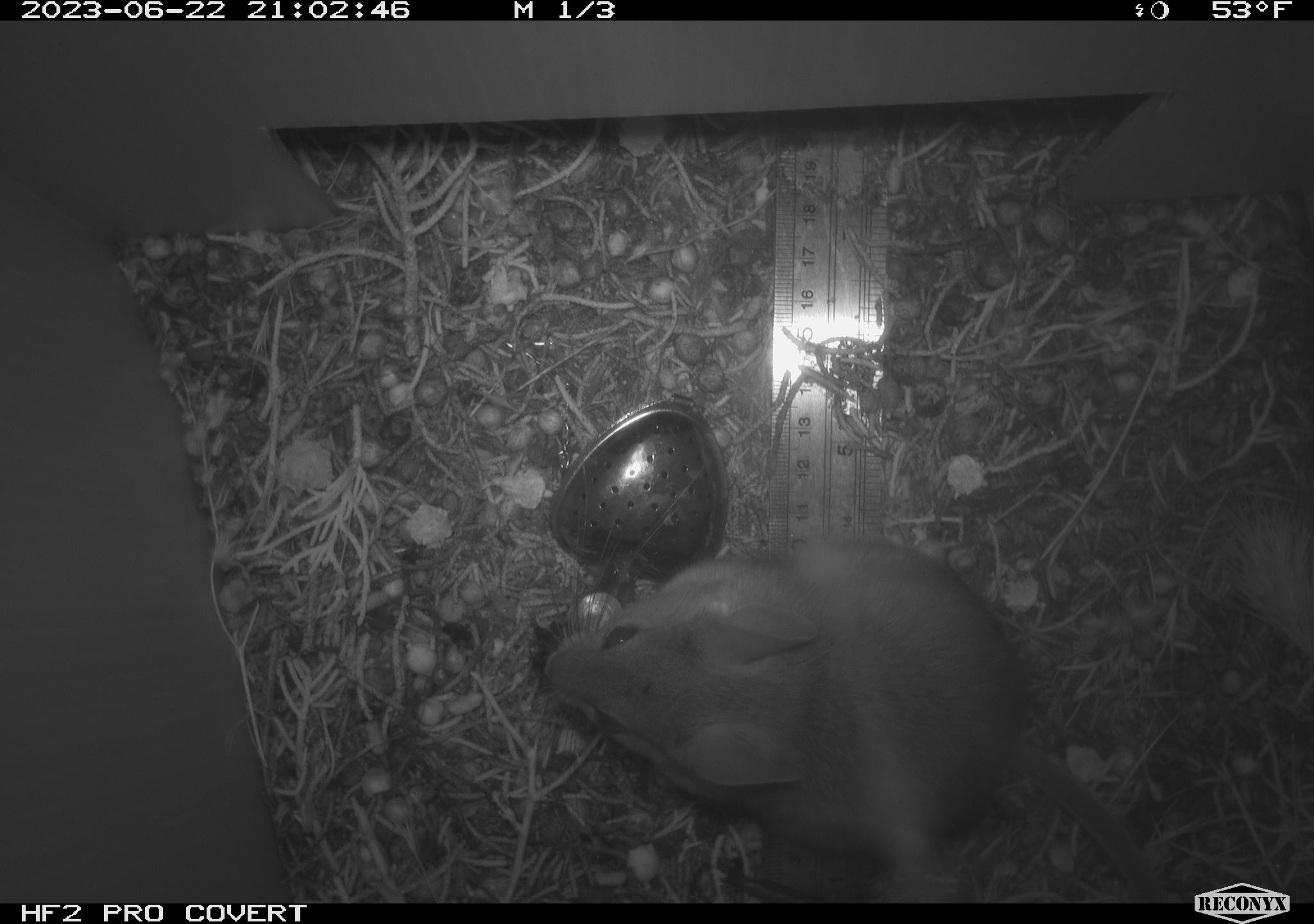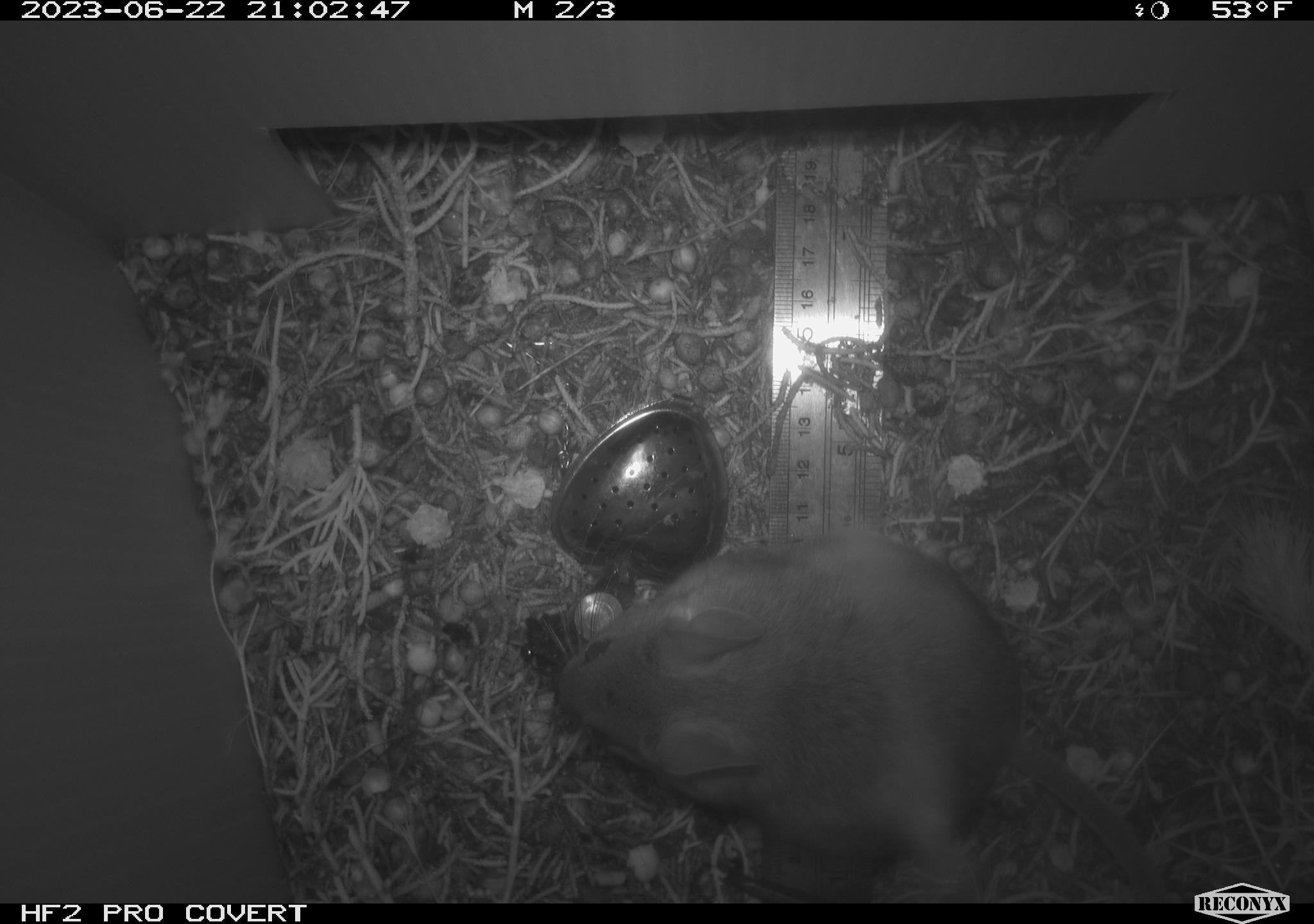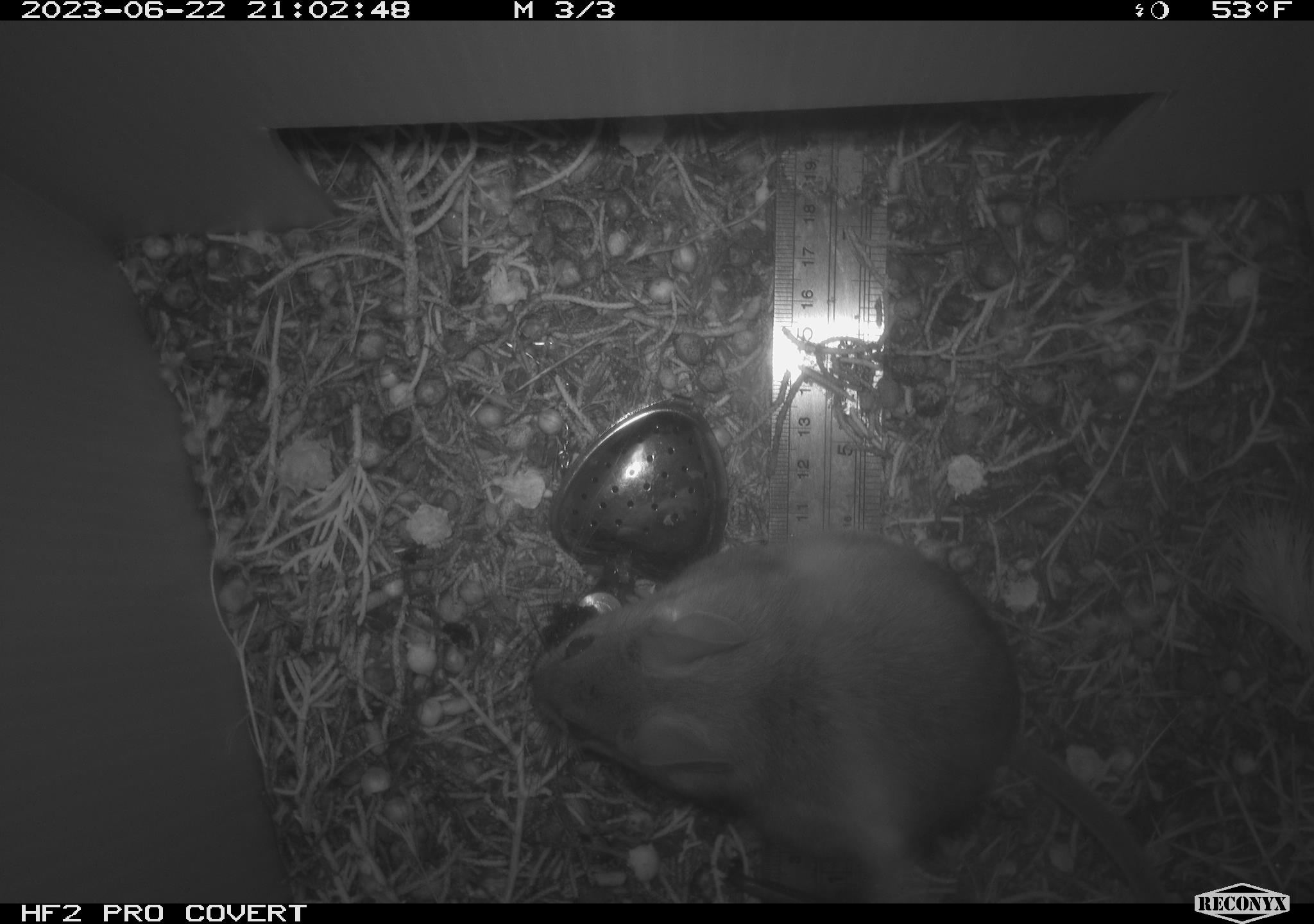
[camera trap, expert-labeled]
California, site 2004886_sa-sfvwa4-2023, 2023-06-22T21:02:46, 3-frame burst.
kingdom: Animalia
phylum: Chordata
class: Mammalia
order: Rodentia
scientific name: Rodentia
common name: rodent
Rodent (Rodentia).